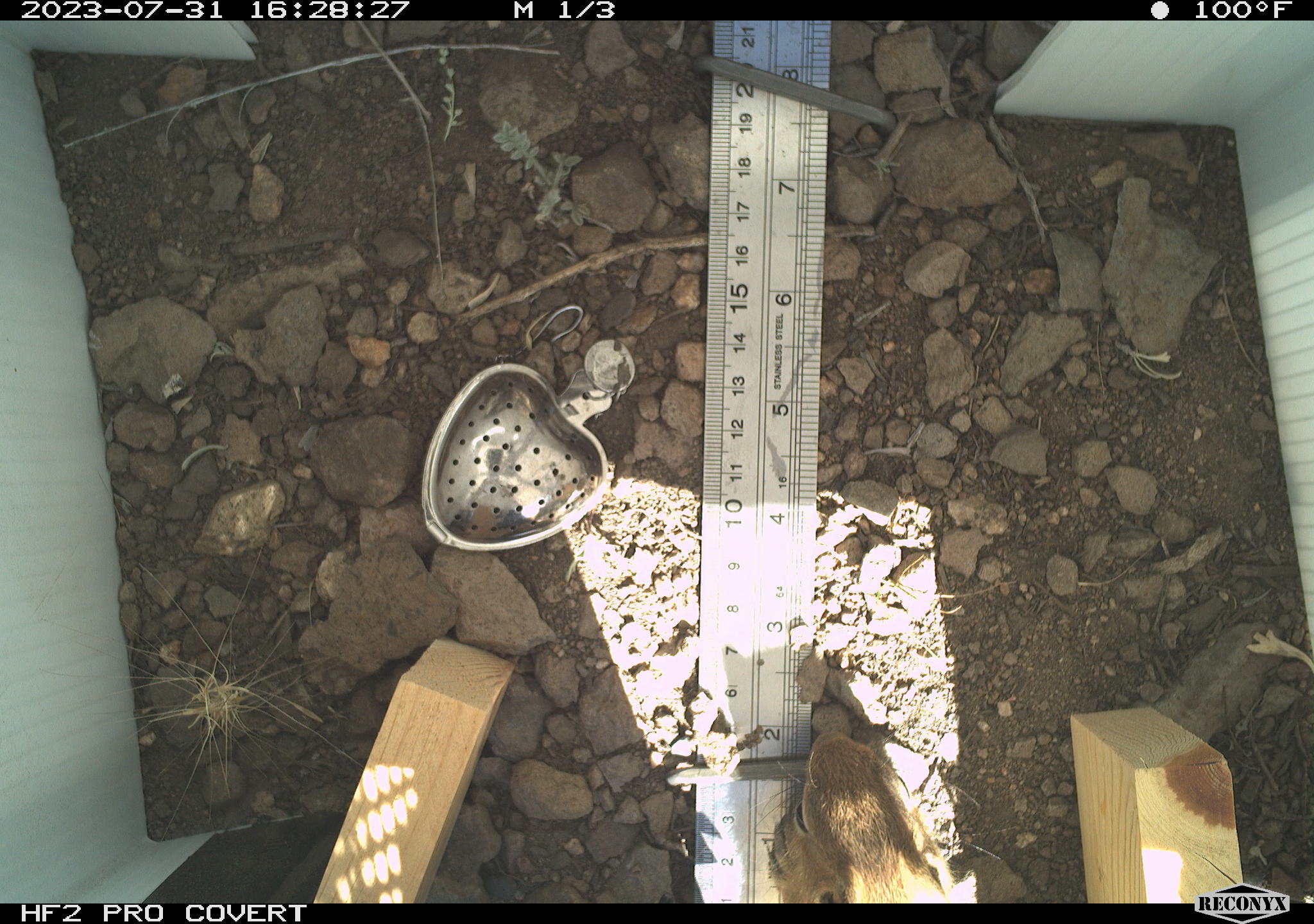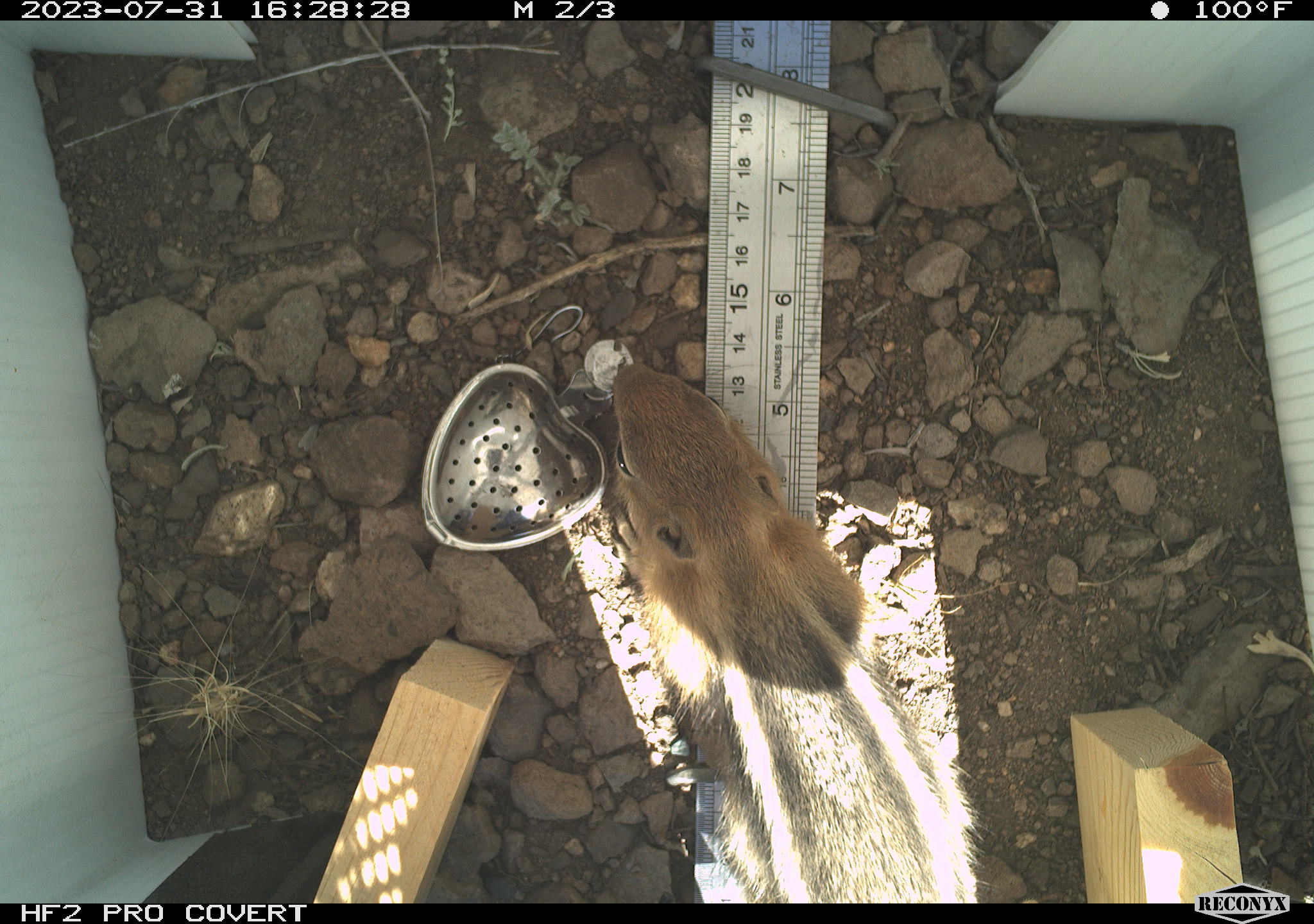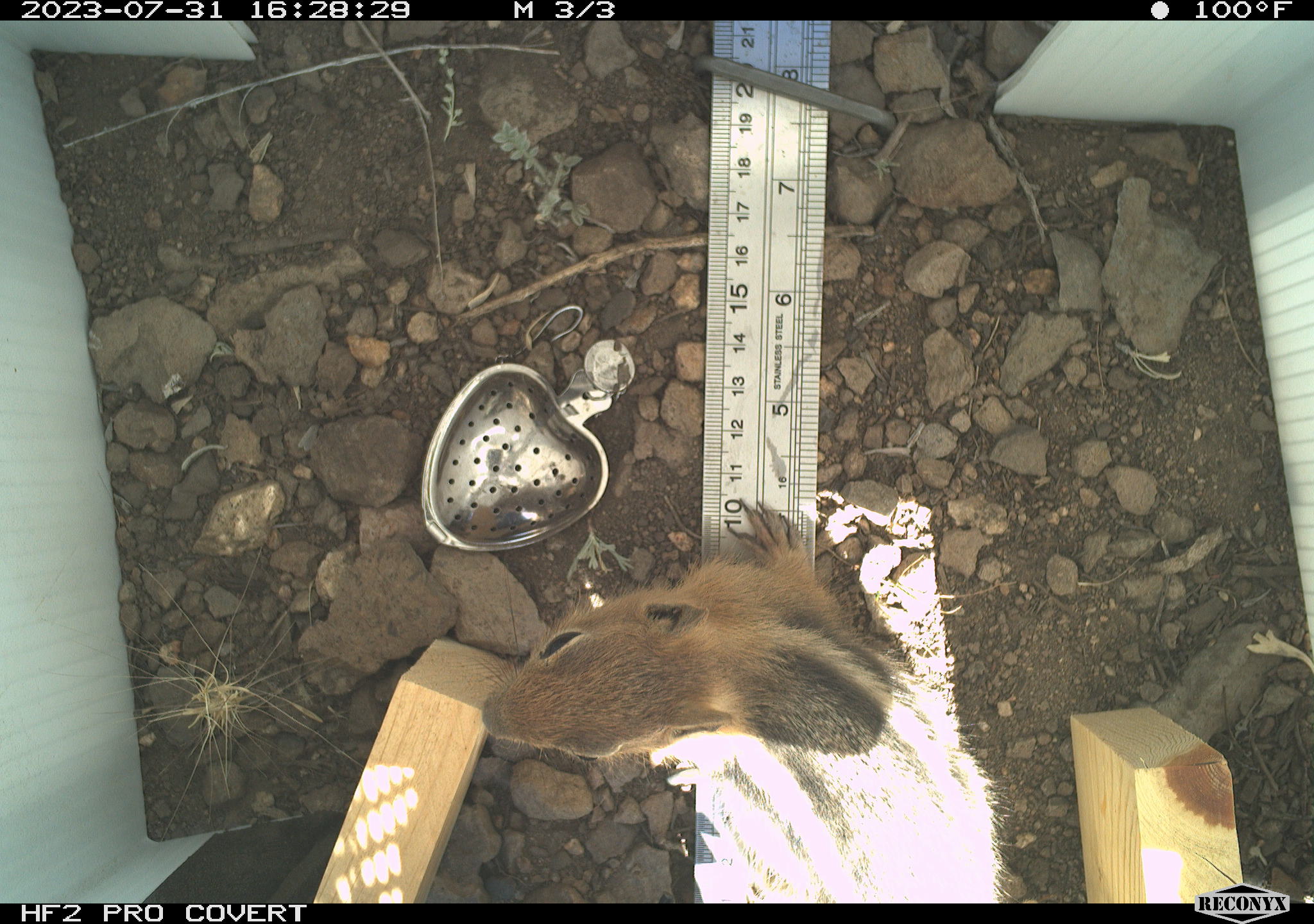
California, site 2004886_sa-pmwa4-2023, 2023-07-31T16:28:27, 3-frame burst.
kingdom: Animalia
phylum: Chordata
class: Mammalia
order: Rodentia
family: Sciuridae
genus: Callospermophilus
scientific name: Callospermophilus lateralis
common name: golden mantled ground squirrel